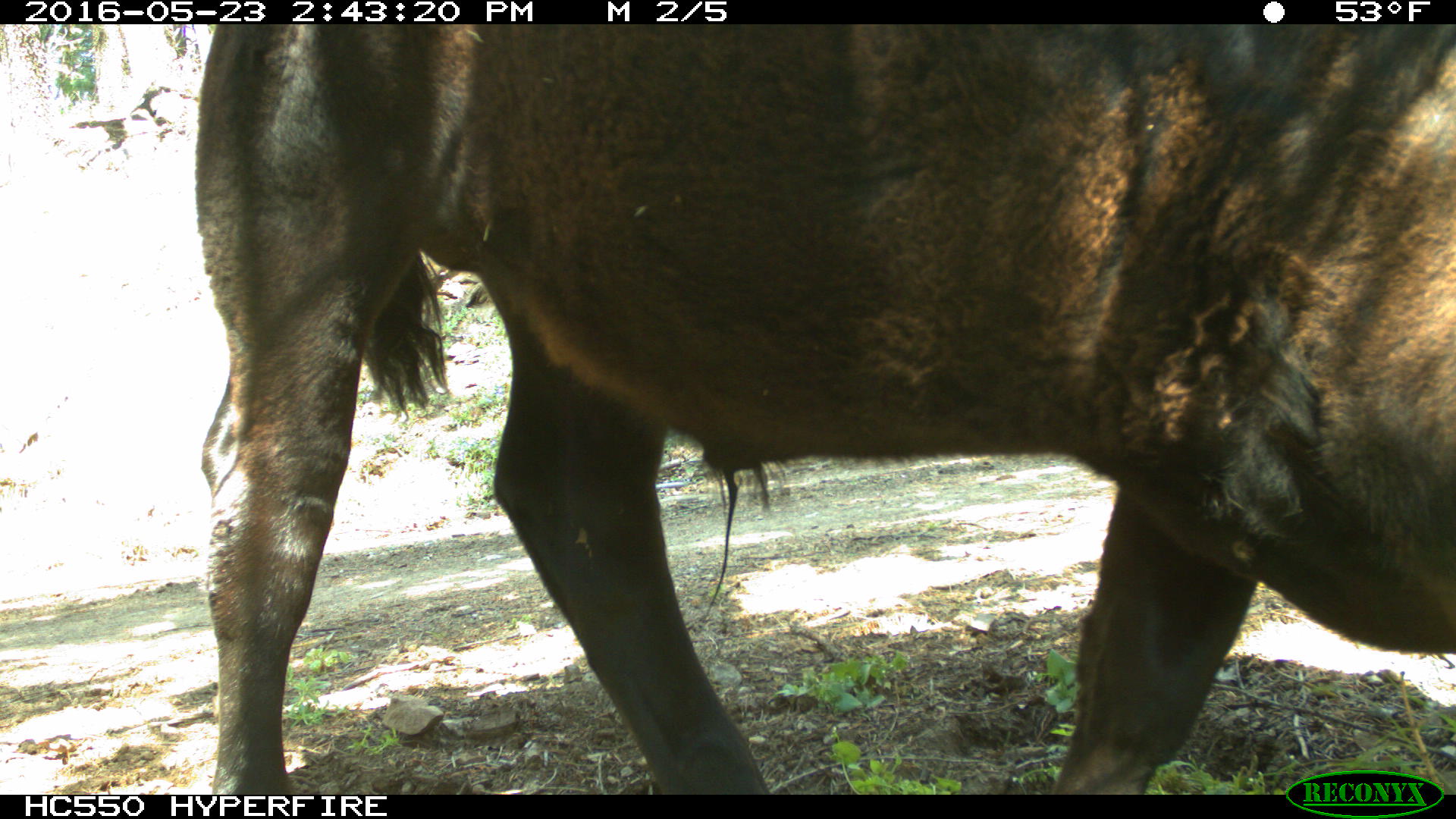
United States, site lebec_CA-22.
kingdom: Animalia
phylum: Chordata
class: Mammalia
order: Artiodactyla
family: Bovidae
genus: Bos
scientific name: Bos taurus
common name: domestic cow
Bos taurus (domestic cow).